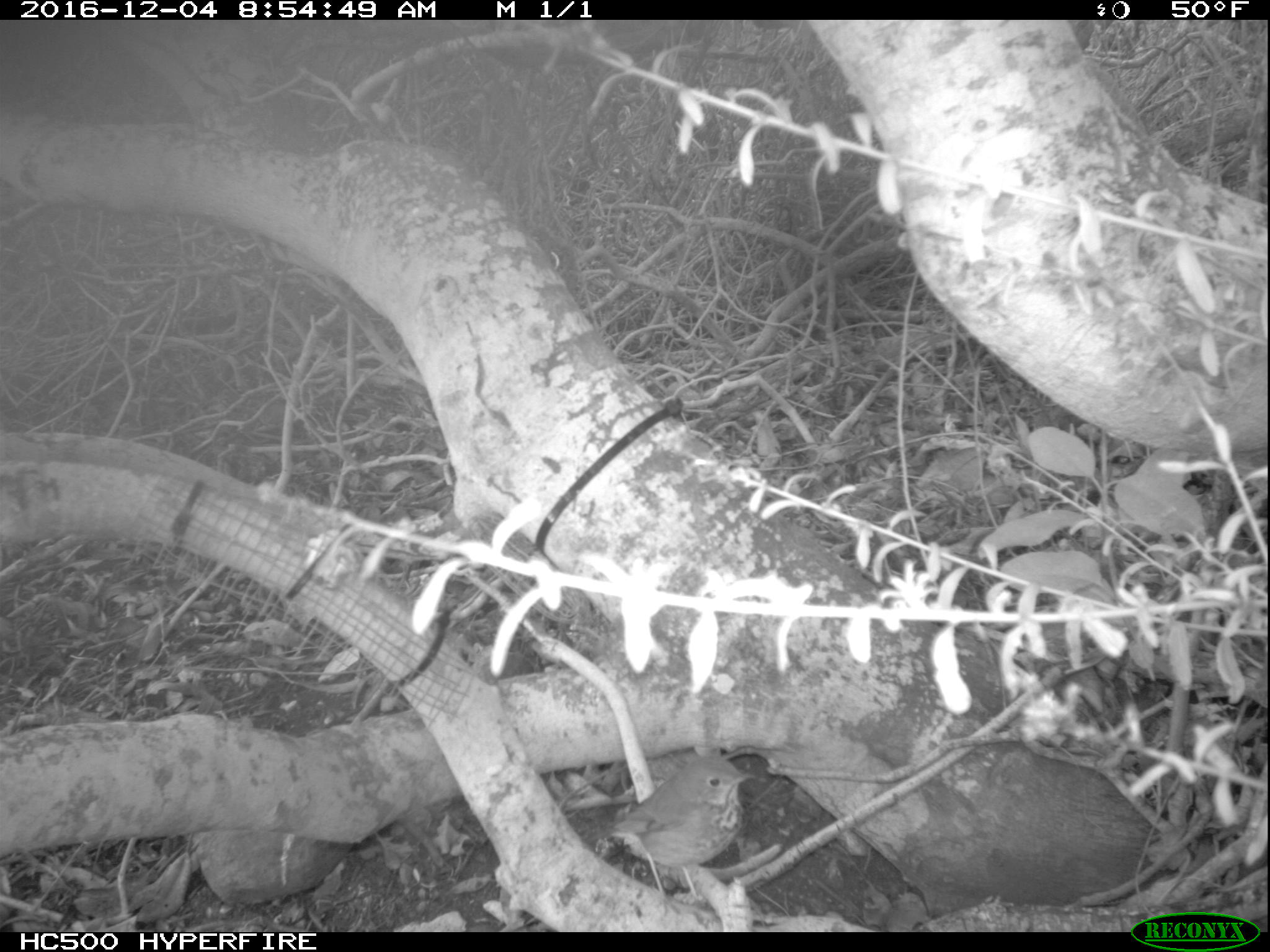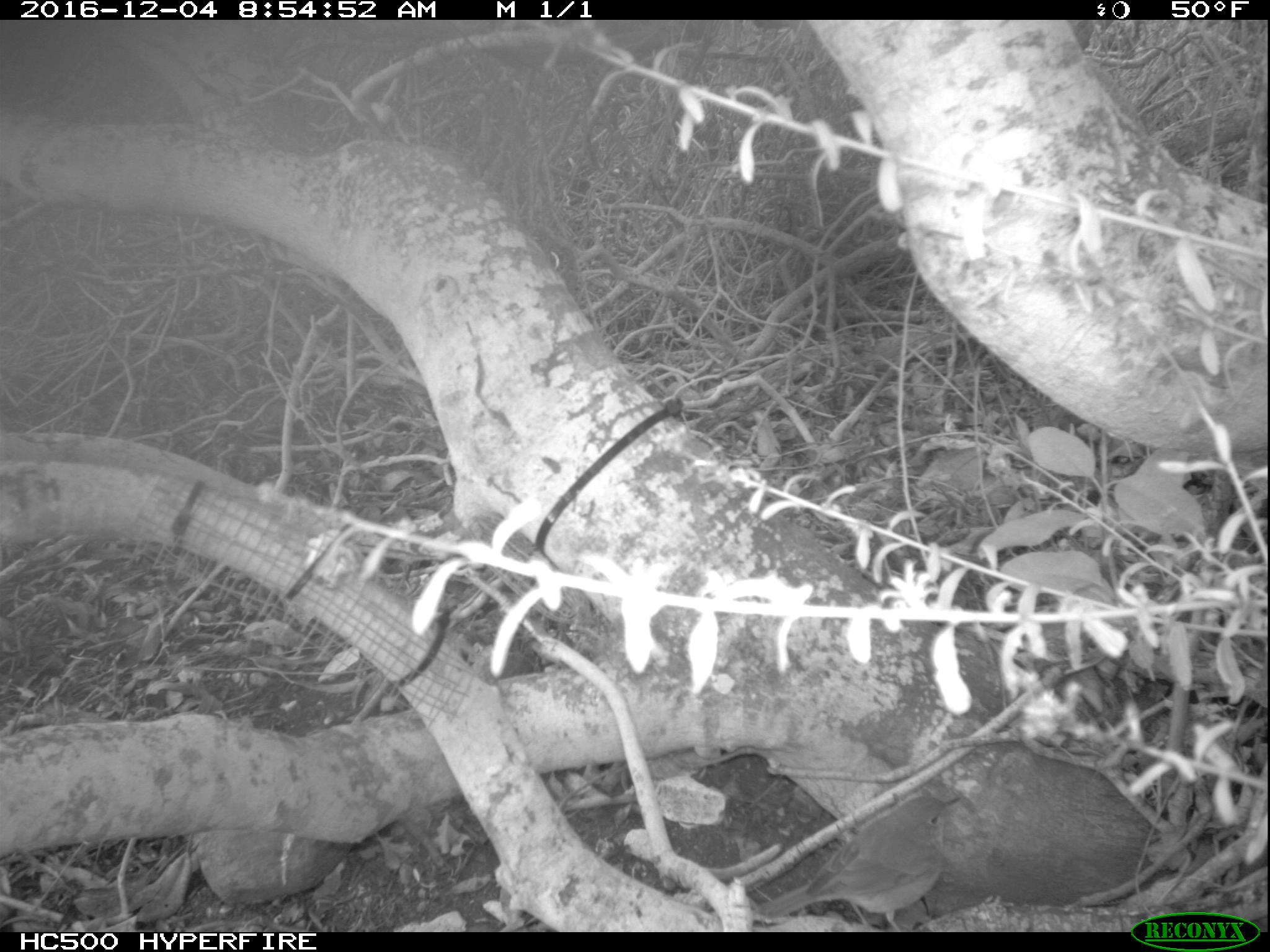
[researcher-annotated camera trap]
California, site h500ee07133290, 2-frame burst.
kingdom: Animalia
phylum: Chordata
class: Aves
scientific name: Aves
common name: bird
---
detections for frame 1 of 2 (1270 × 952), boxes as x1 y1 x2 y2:
bird: 584 757 755 919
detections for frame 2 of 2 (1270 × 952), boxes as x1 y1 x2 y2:
bird: 743 793 961 923